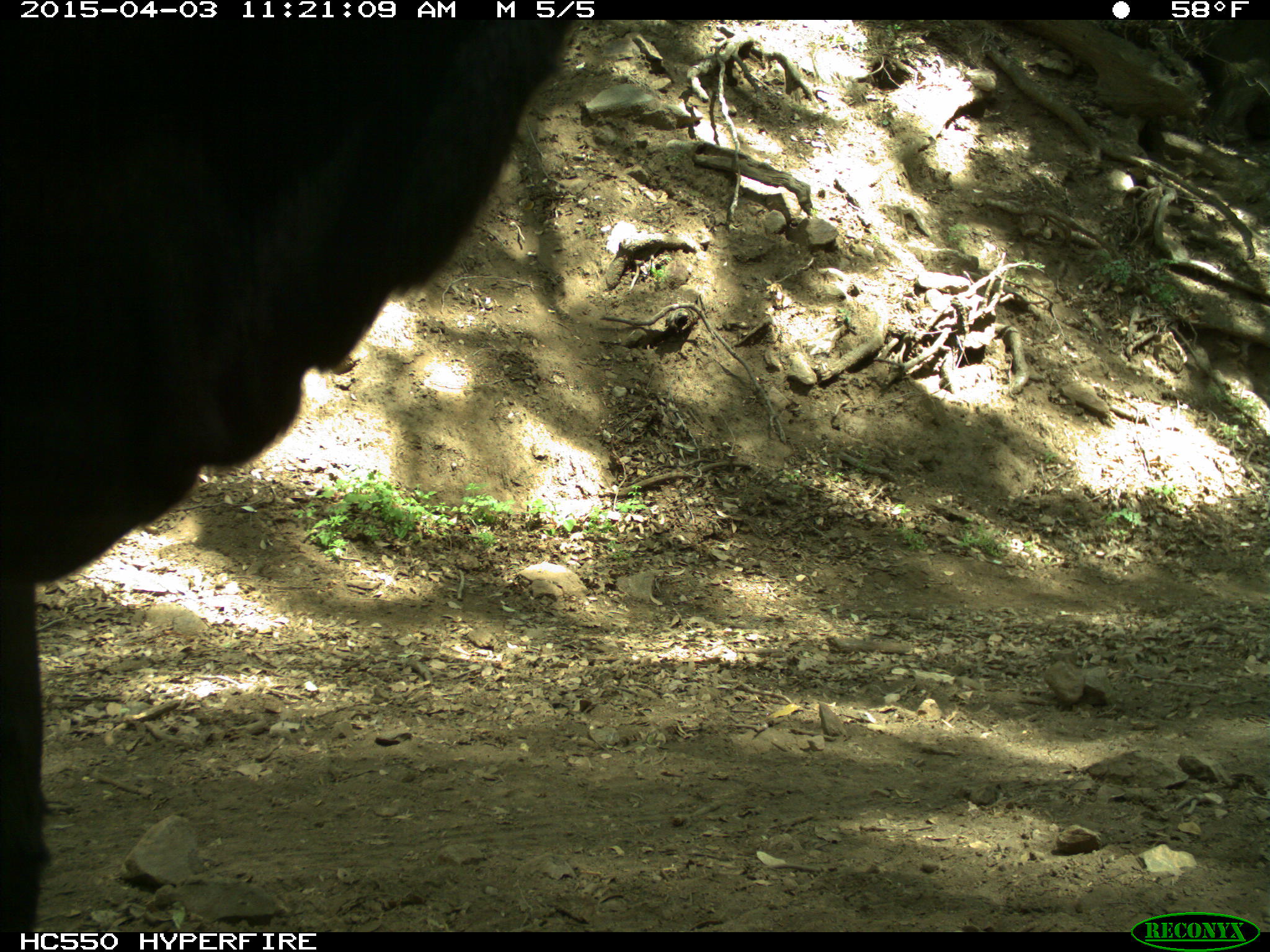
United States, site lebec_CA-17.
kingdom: Animalia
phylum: Chordata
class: Mammalia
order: Artiodactyla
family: Bovidae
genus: Bos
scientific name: Bos taurus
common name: domestic cow